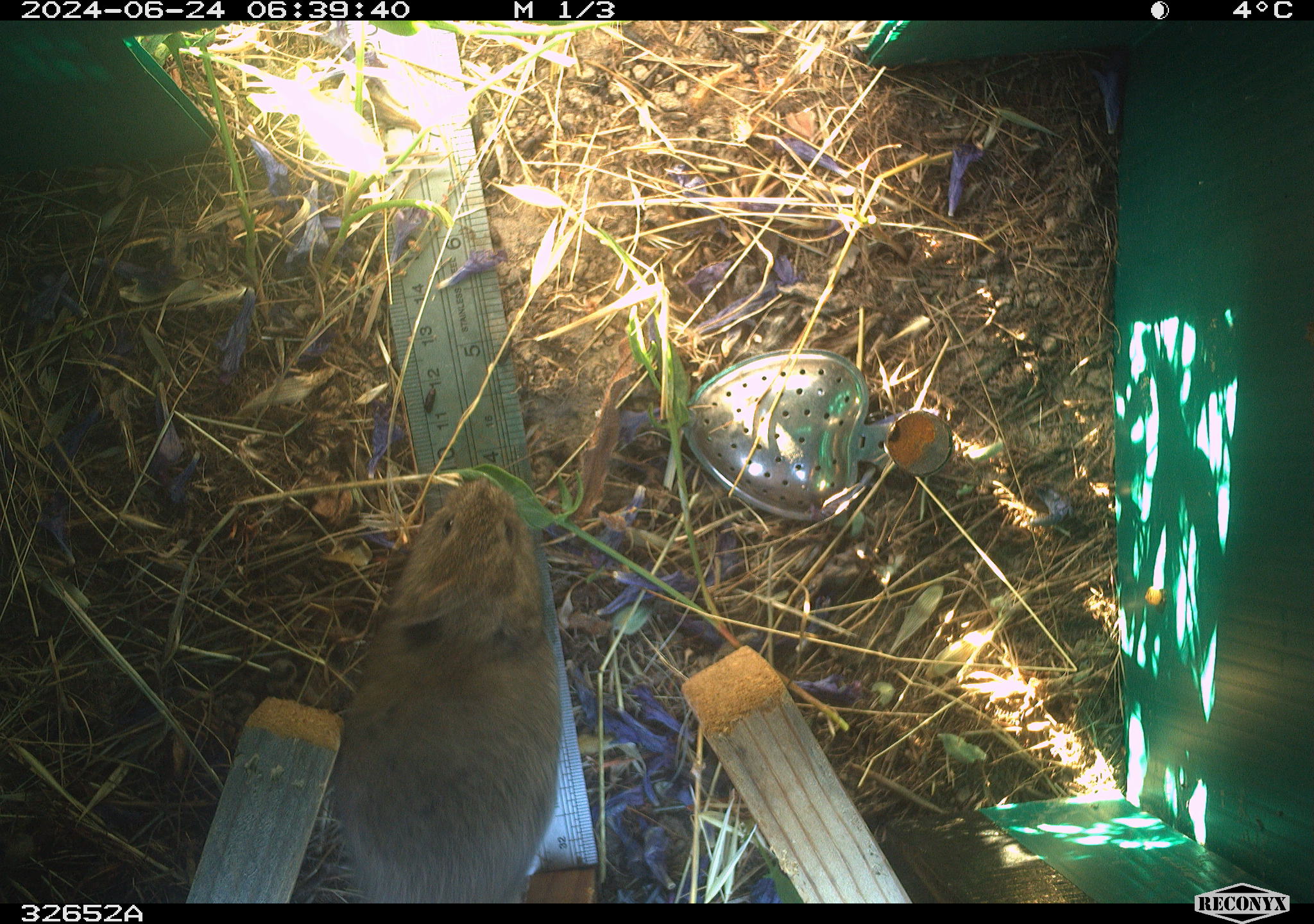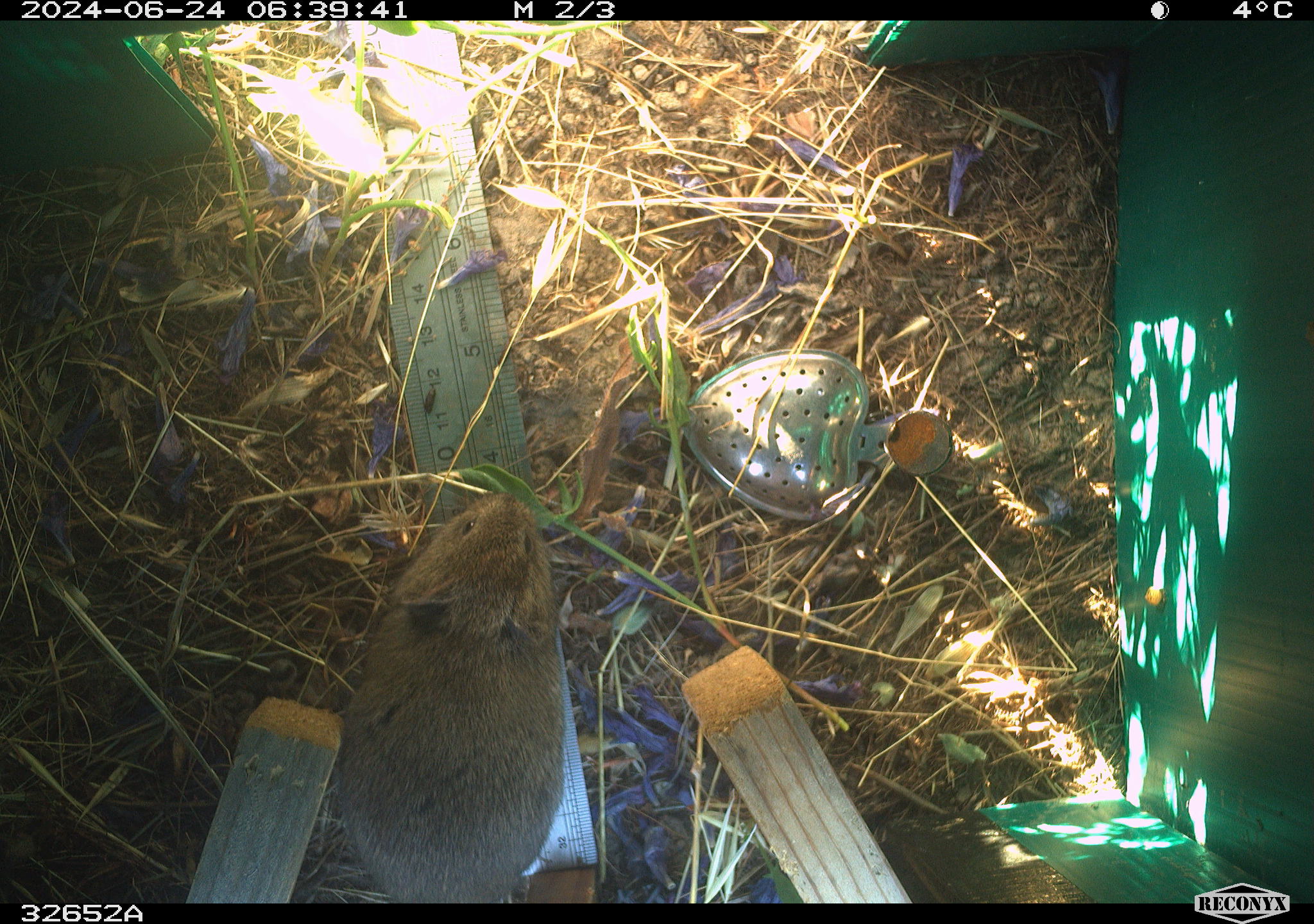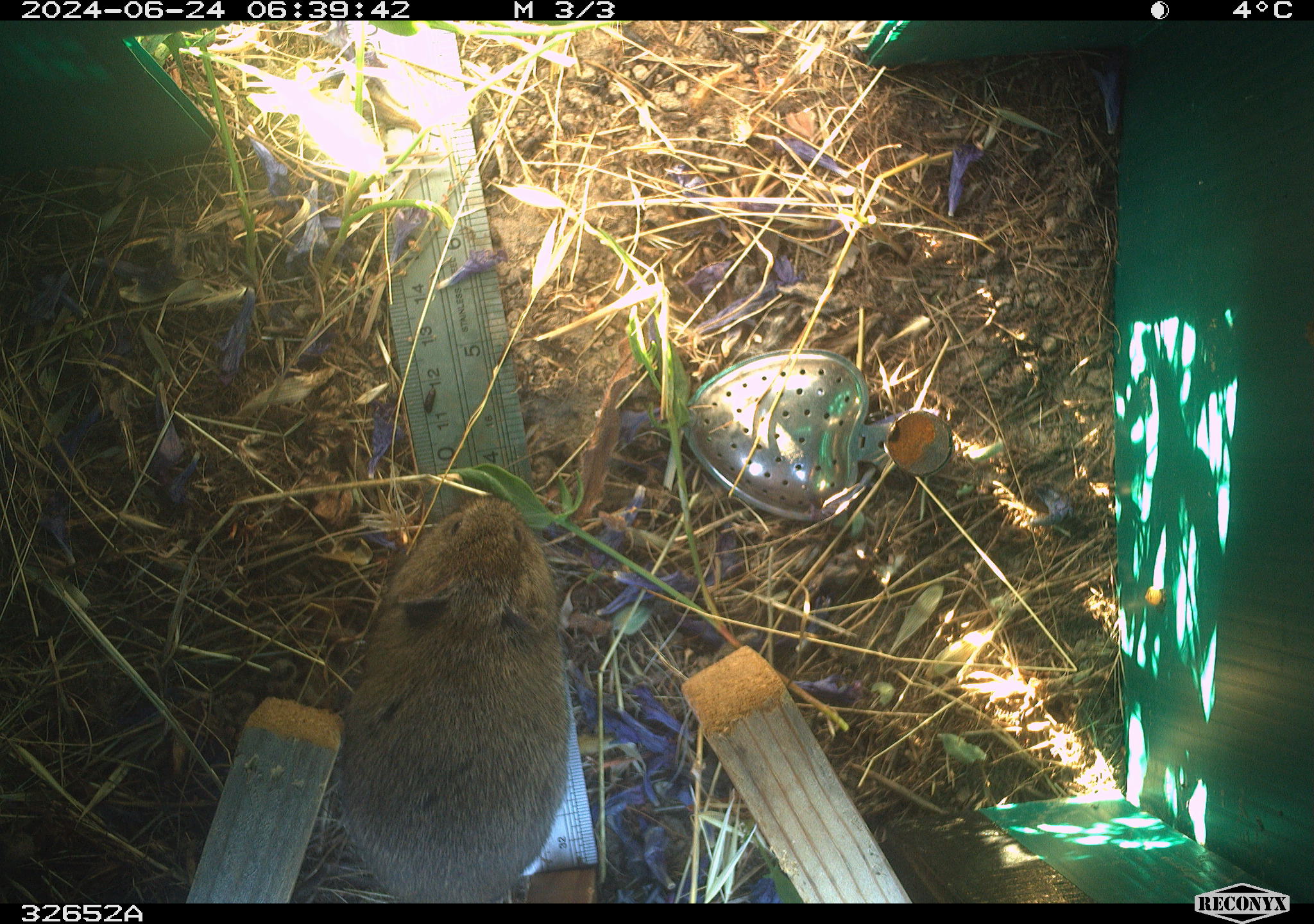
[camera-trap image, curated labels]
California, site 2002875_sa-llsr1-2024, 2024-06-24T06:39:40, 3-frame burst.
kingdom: Animalia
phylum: Chordata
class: Mammalia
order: Rodentia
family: Cricetidae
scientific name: Arvicolinae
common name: voles, lemmings, and muskrats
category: arvicolinae subfamily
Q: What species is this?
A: Arvicolinae subfamily (voles, lemmings, and muskrats) (Arvicolinae).